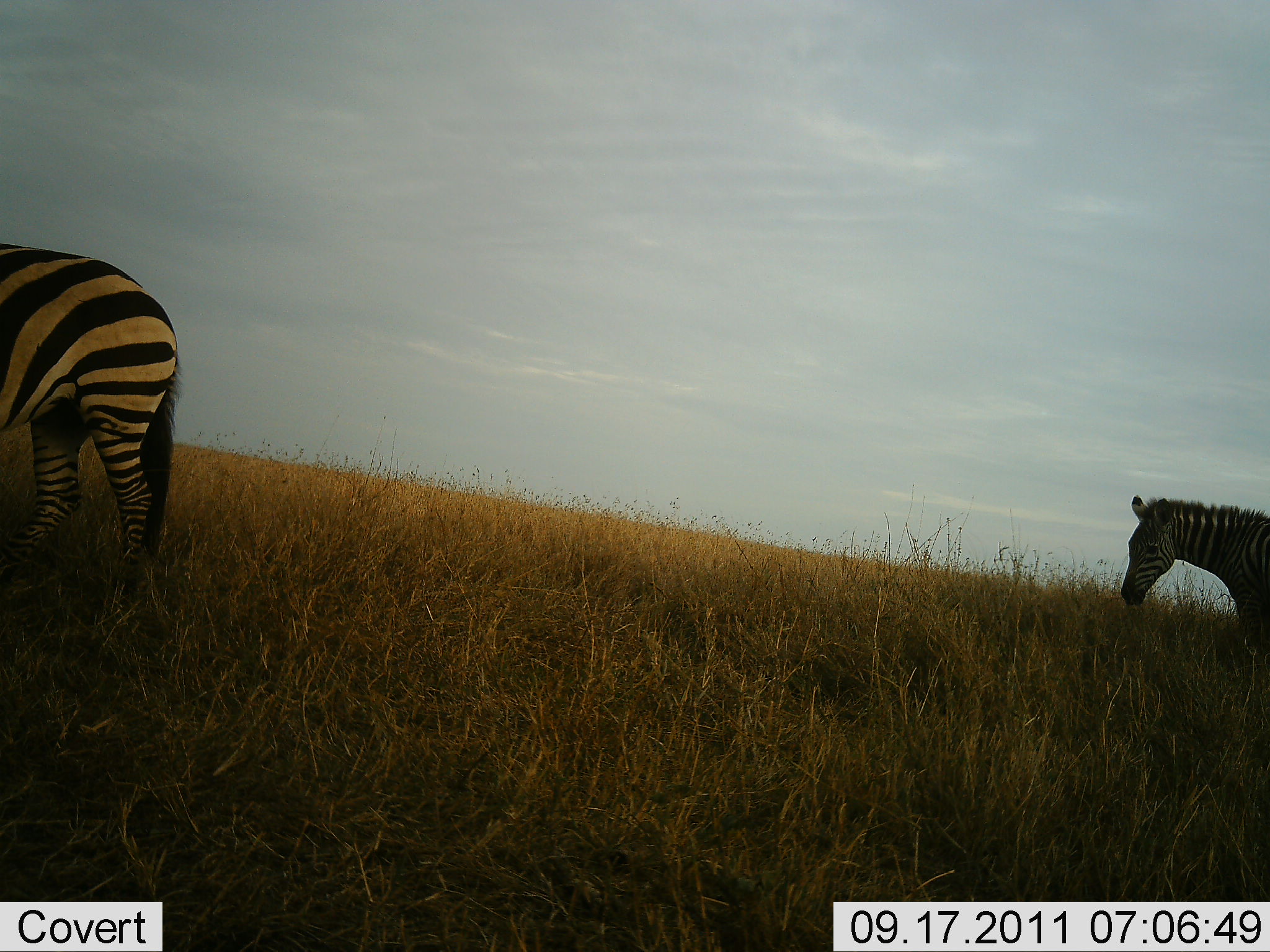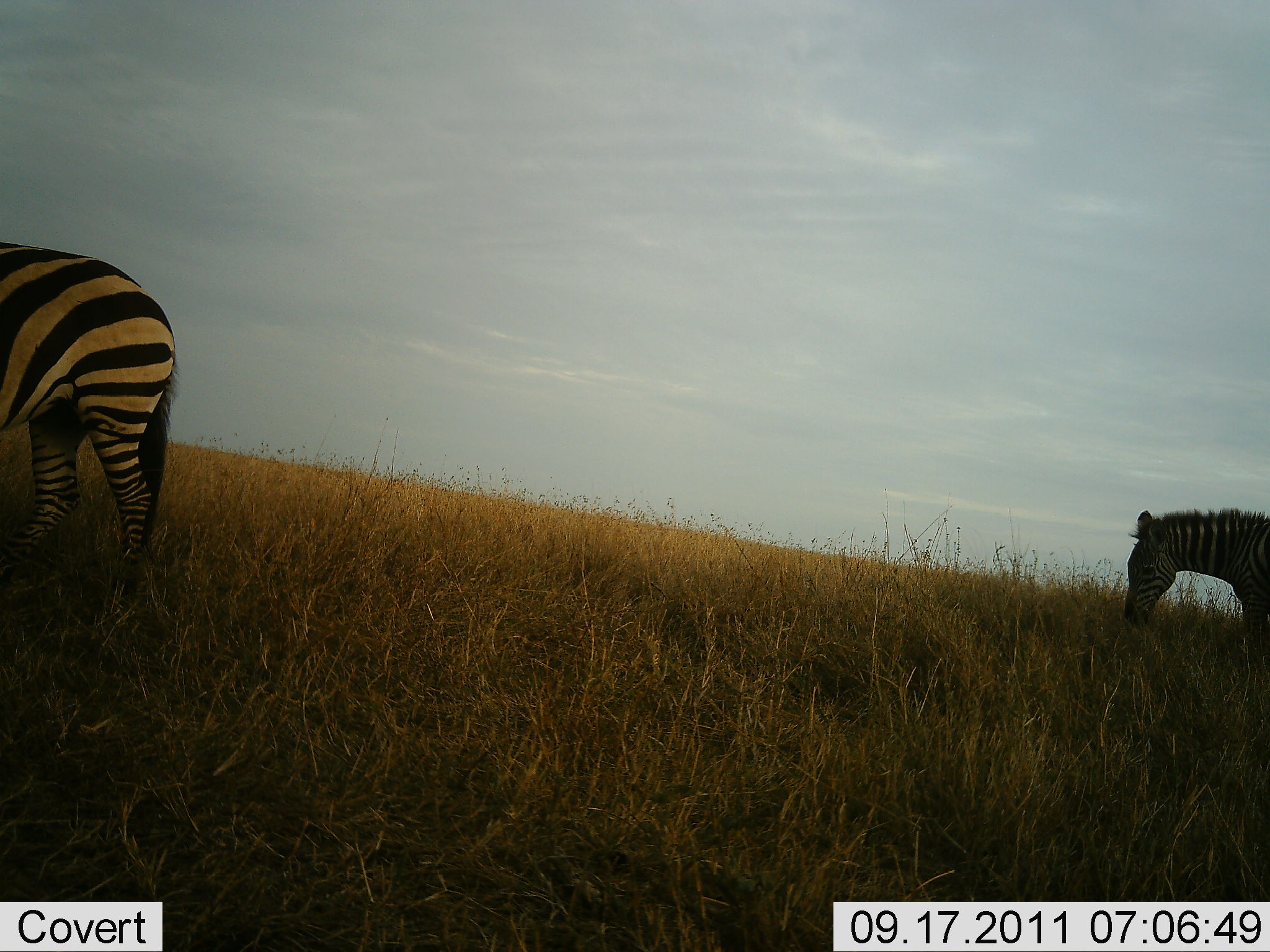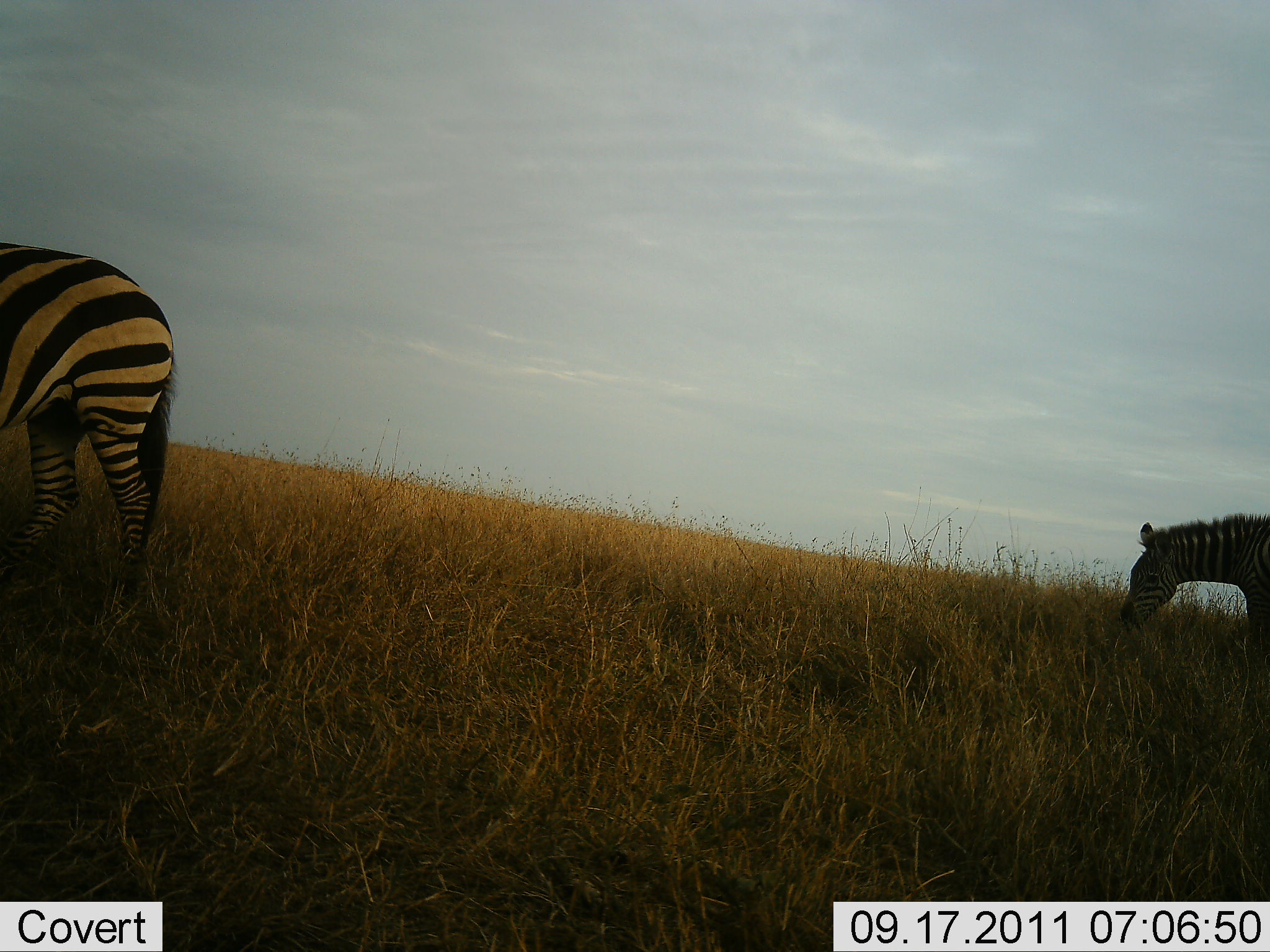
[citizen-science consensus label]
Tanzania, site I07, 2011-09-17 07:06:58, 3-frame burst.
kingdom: Animalia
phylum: Chordata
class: Mammalia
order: Perissodactyla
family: Equidae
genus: Equus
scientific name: Equus quagga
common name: plains zebra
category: zebra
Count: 2.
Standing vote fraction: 31%.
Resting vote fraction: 0%.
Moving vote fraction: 0%.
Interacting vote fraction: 0%.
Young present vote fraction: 0%.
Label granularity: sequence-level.